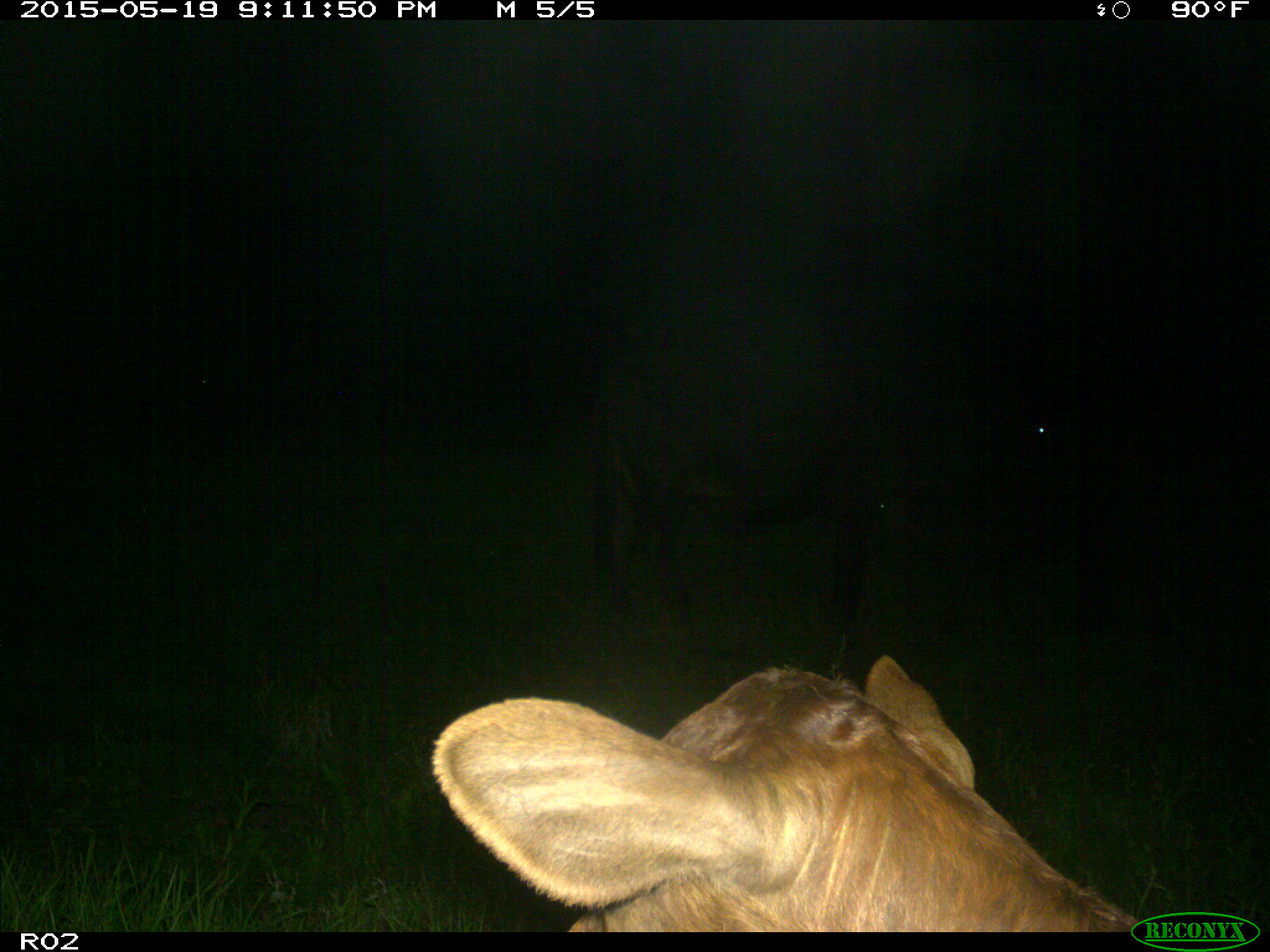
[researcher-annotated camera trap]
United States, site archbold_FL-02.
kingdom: Animalia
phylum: Chordata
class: Mammalia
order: Artiodactyla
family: Bovidae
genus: Bos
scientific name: Bos taurus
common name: domestic cow